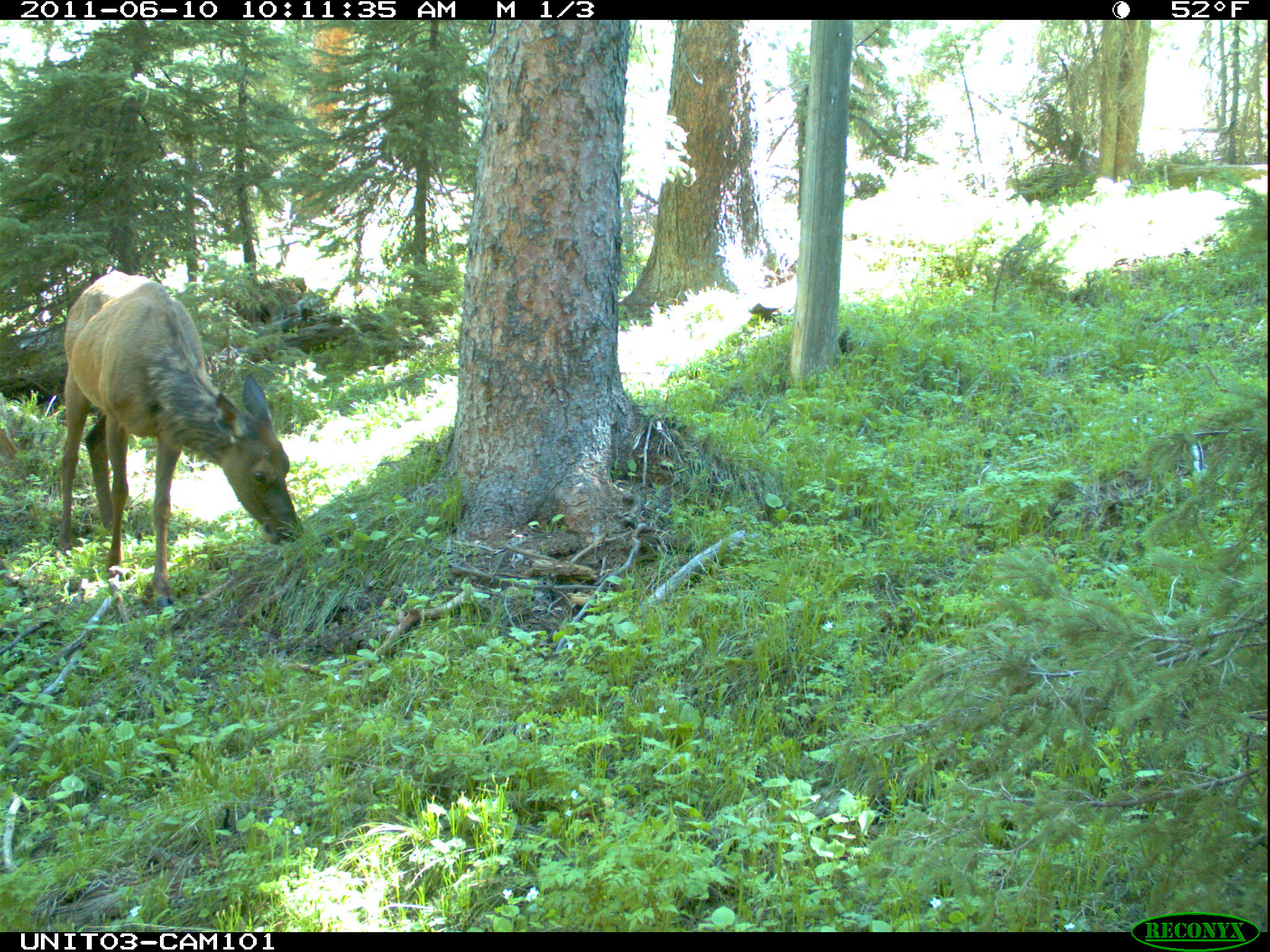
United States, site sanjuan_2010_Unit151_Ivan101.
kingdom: Animalia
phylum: Chordata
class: Mammalia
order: Artiodactyla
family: Cervidae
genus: Cervus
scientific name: Cervus elaphus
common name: red deer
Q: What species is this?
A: Cervus elaphus (red deer).